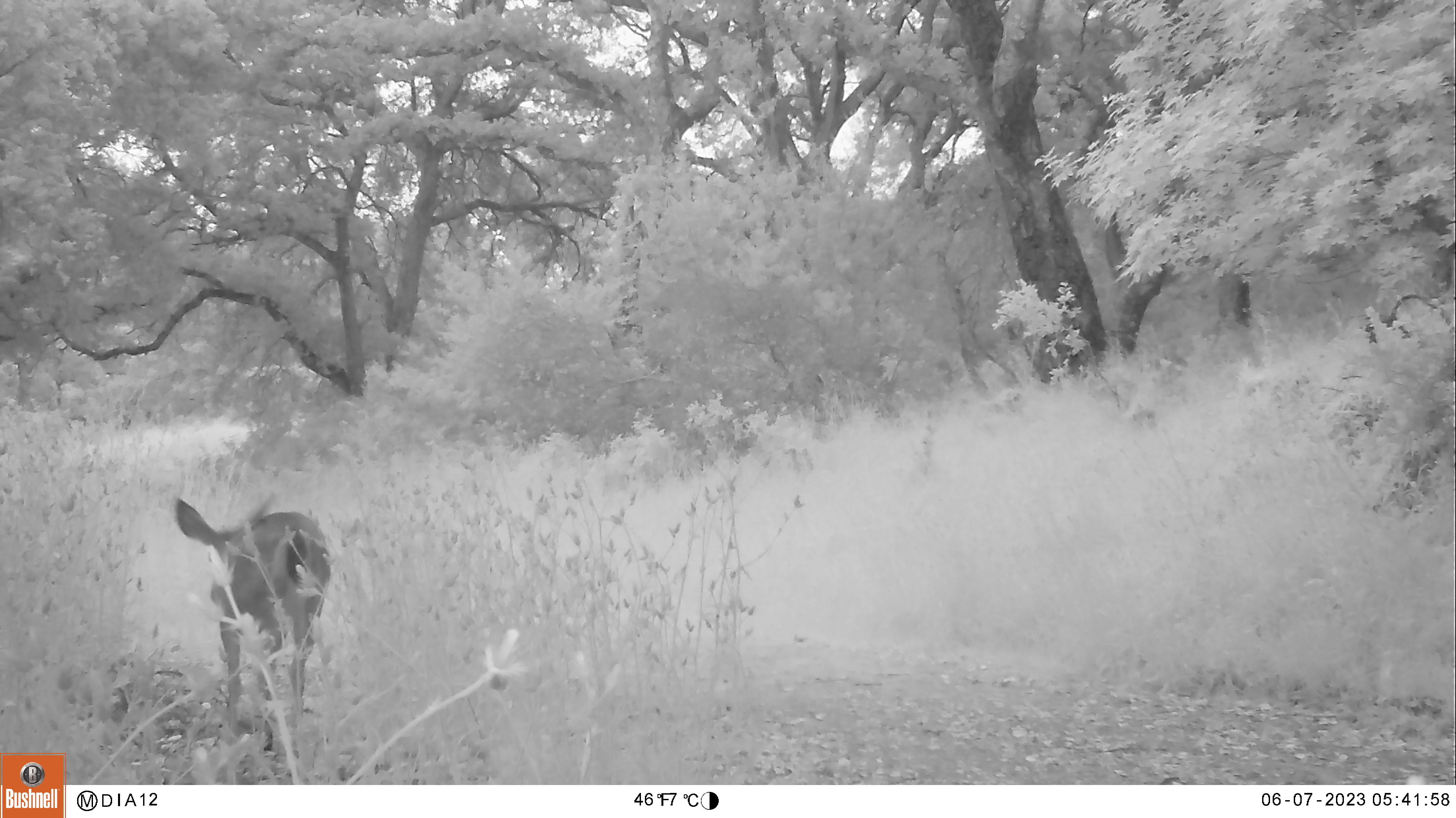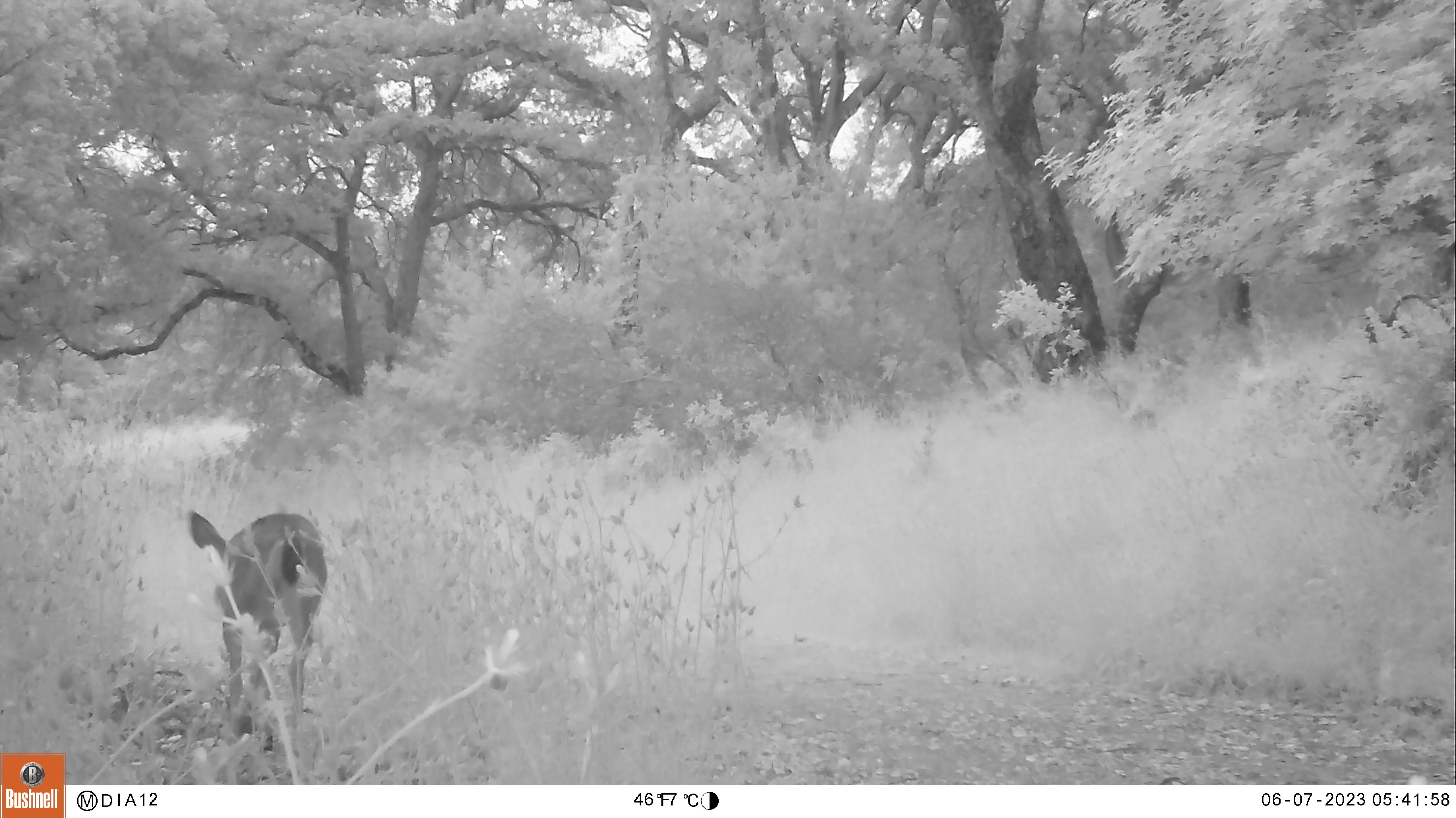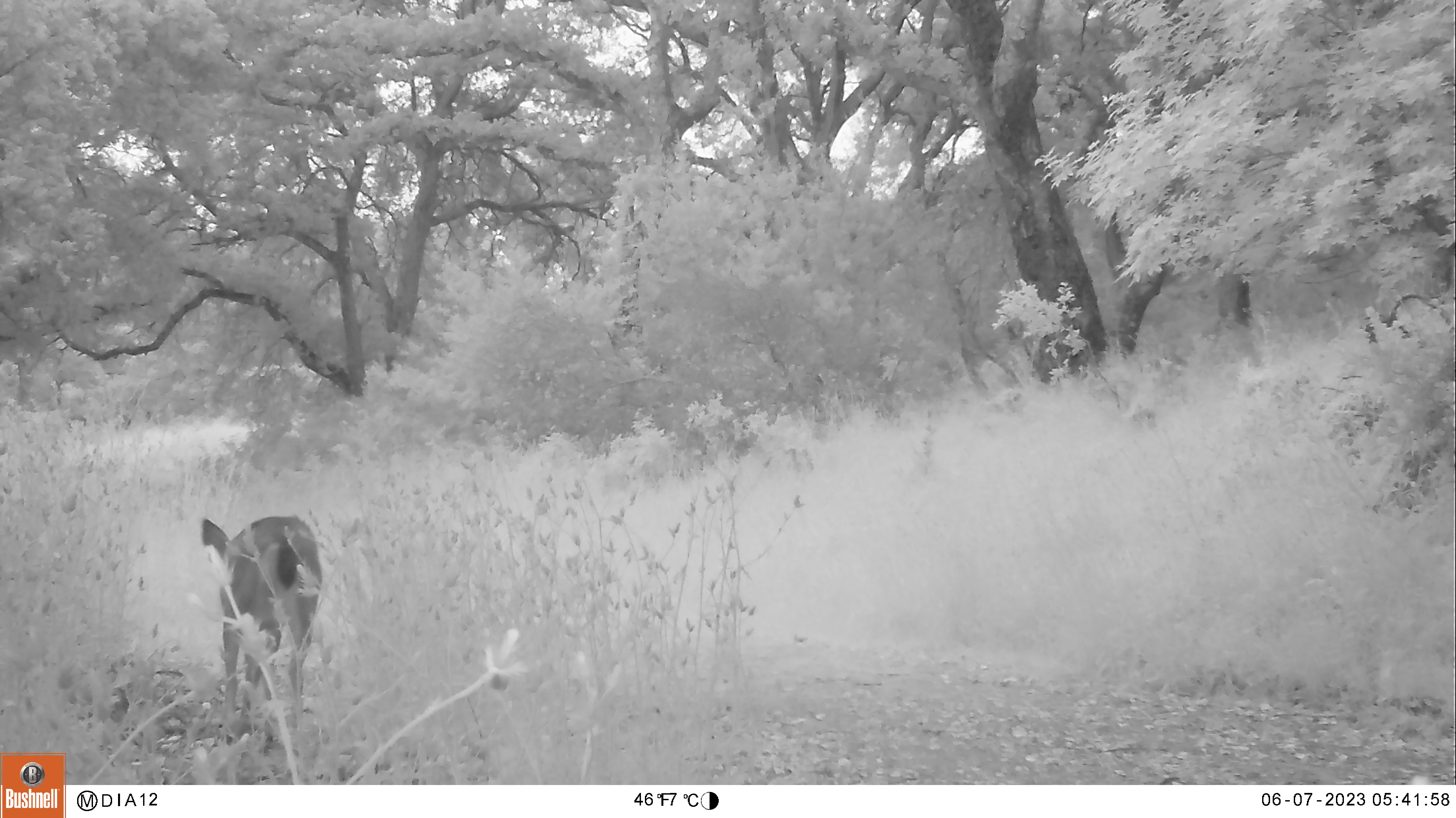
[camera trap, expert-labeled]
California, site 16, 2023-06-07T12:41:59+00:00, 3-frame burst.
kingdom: Animalia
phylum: Chordata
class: Mammalia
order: Artiodactyla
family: Cervidae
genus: Odocoileus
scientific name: Odocoileus hemionus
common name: mule deer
Mule deer (Odocoileus hemionus).